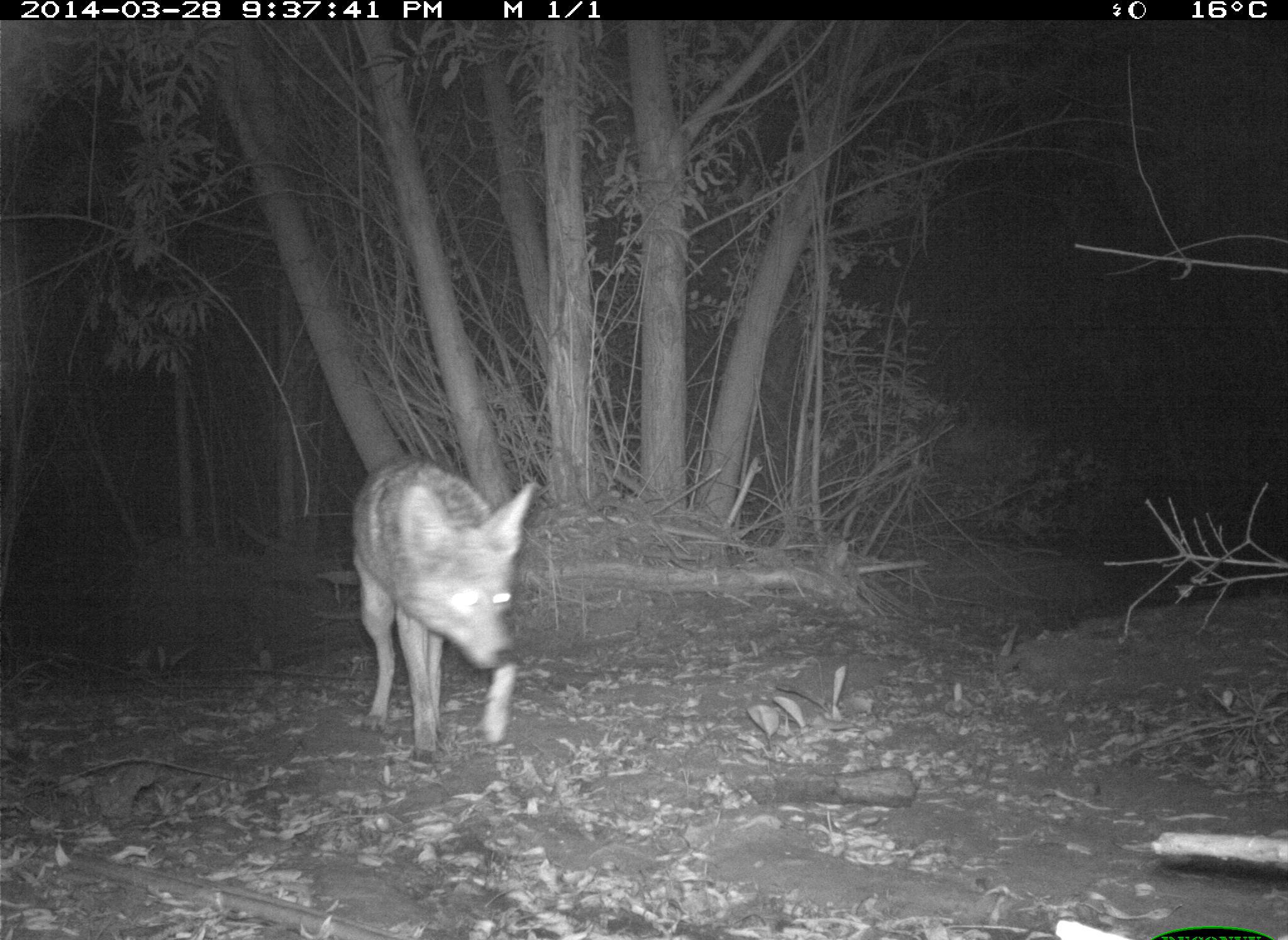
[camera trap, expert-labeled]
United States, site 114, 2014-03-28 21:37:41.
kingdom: Animalia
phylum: Chordata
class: Mammalia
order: Carnivora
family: Canidae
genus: Canis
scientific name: Canis latrans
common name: coyote